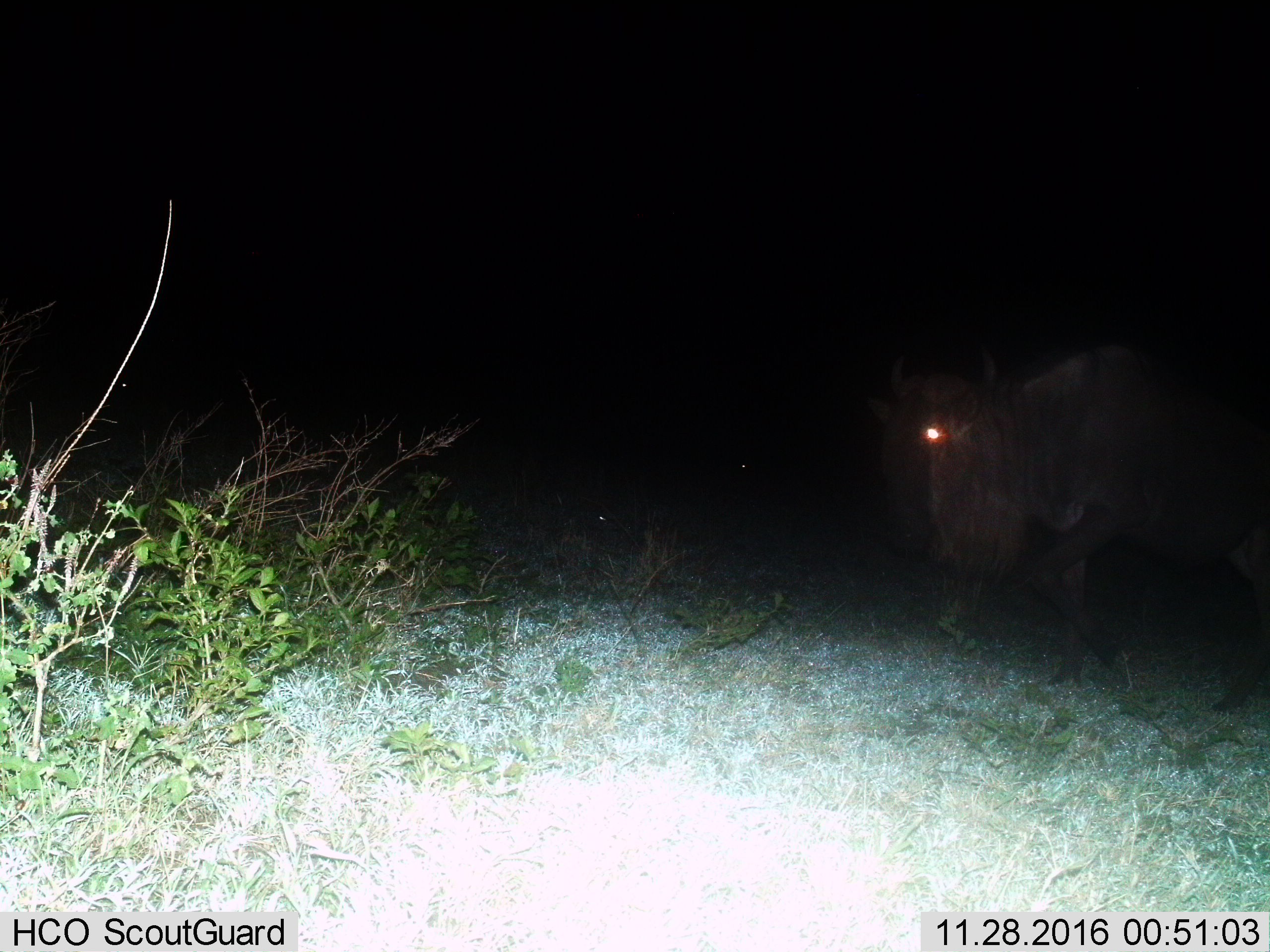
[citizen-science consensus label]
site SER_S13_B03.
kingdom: Animalia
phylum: Chordata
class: Mammalia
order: Artiodactyla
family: Bovidae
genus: Connochaetes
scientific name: Connochaetes taurinus taurinus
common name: blue wildebeest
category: wildebeestblue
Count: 1.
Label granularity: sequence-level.